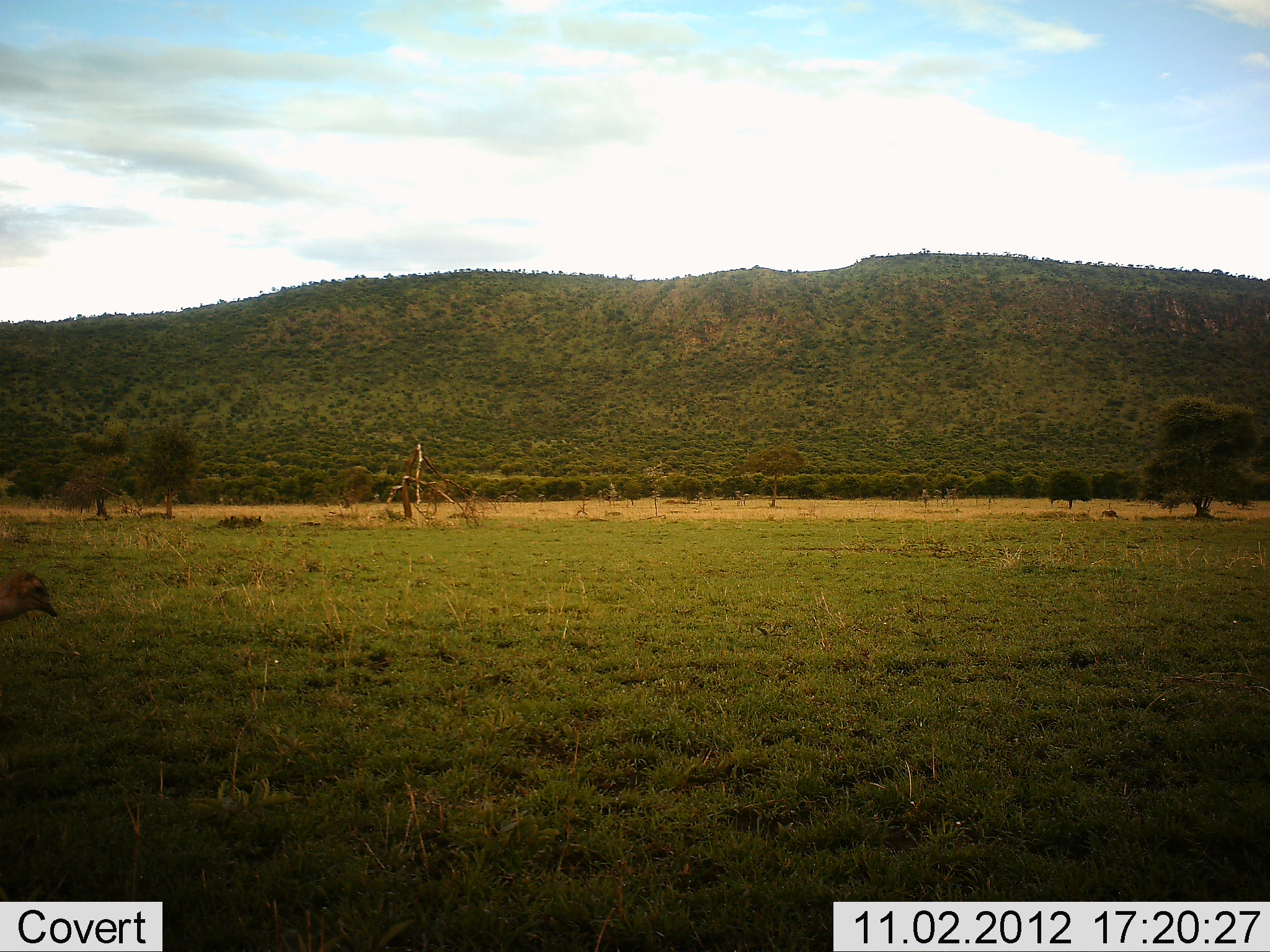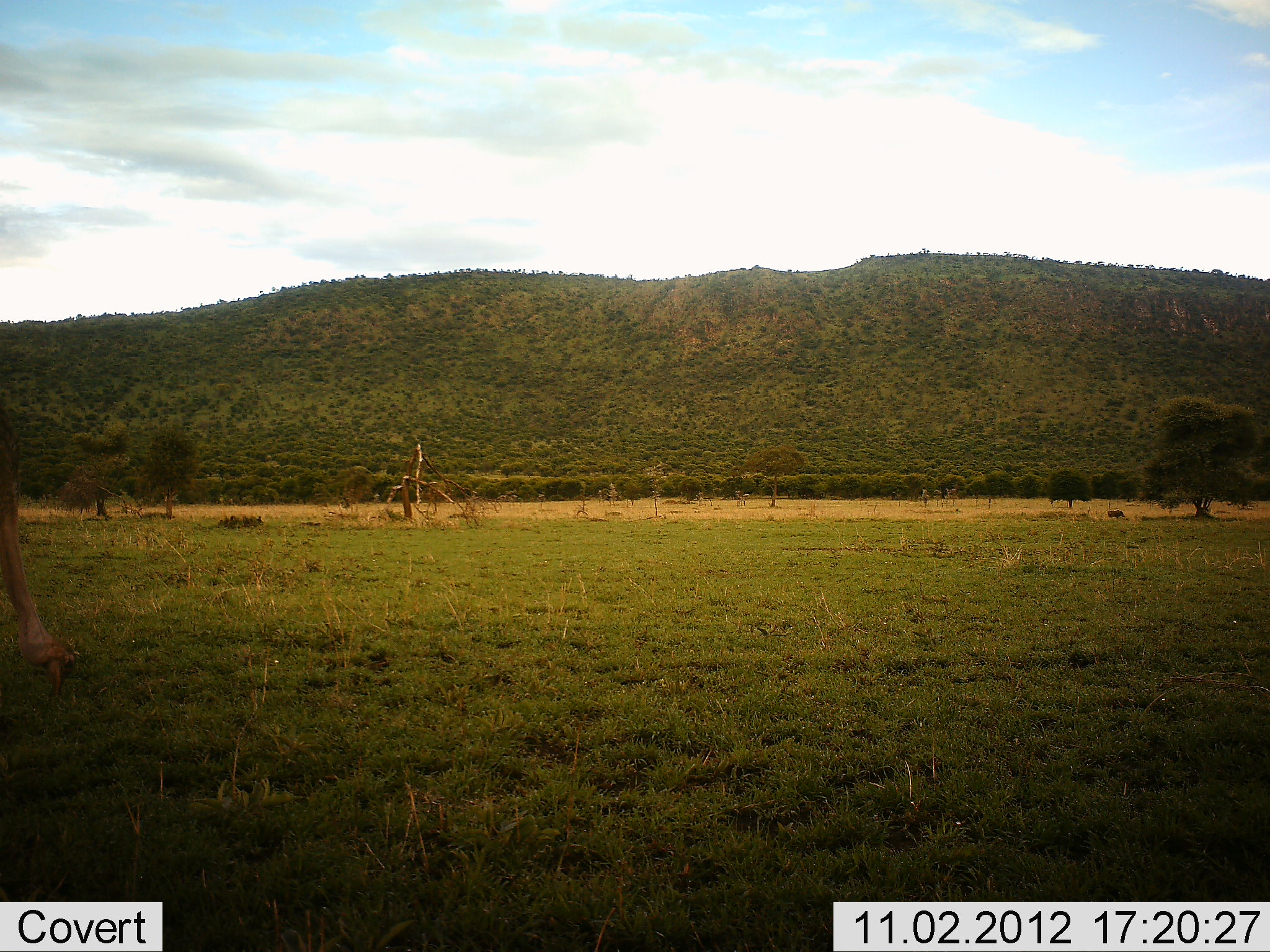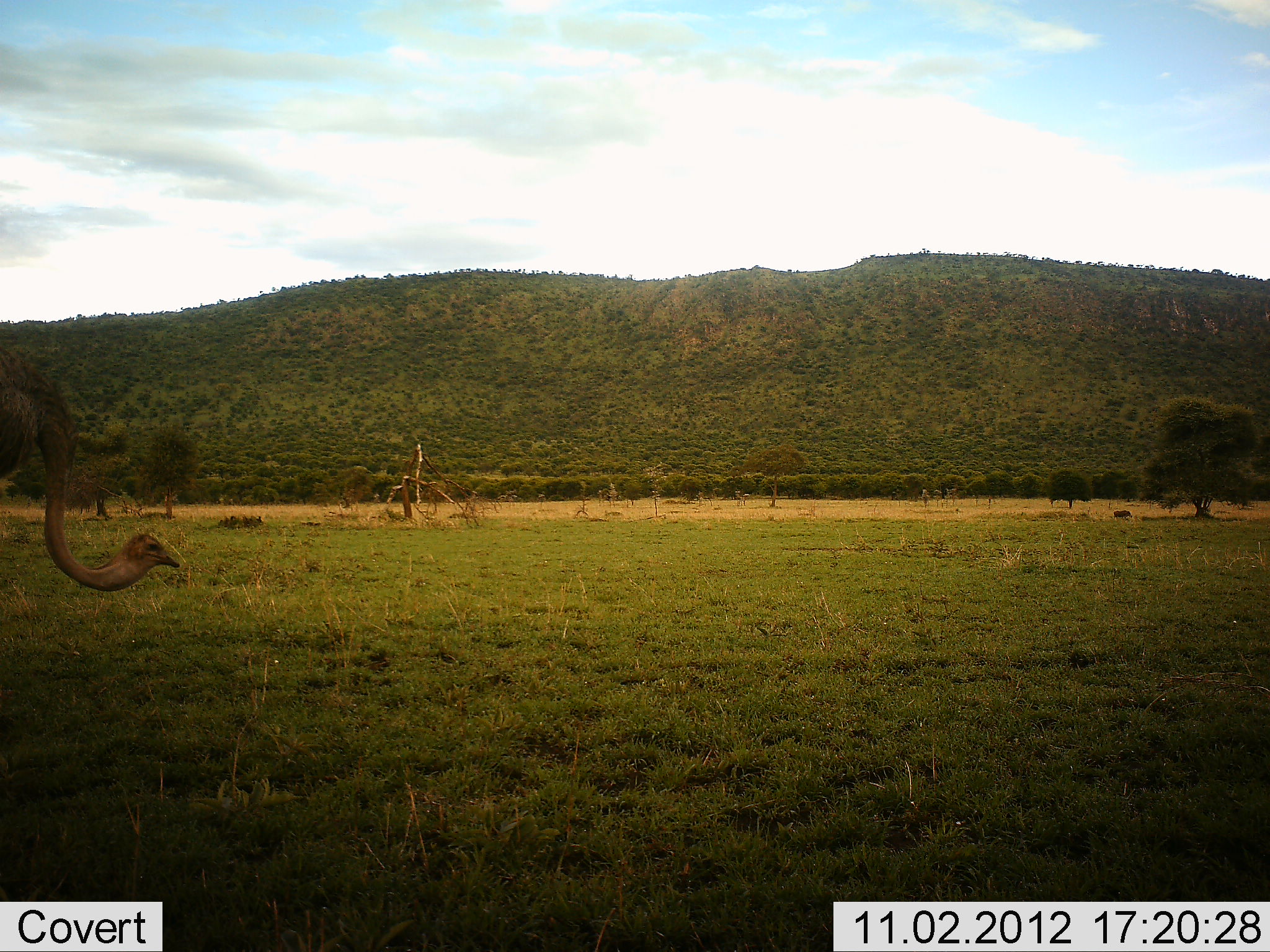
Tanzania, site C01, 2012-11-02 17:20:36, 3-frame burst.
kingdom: Animalia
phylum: Chordata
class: Aves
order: Struthioniformes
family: Struthionidae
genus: Struthio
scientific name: Struthio camelus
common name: ostrich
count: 1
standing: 27%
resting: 0%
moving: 60%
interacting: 0%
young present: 0%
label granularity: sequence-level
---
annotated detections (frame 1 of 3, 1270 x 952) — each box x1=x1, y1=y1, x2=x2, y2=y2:
animal: x1=1, y1=573, x2=59, y2=618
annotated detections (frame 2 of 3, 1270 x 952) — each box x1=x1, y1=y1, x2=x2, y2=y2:
animal: x1=1, y1=407, x2=78, y2=699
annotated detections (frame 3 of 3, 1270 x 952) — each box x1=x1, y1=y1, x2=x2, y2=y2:
animal: x1=1, y1=345, x2=180, y2=590